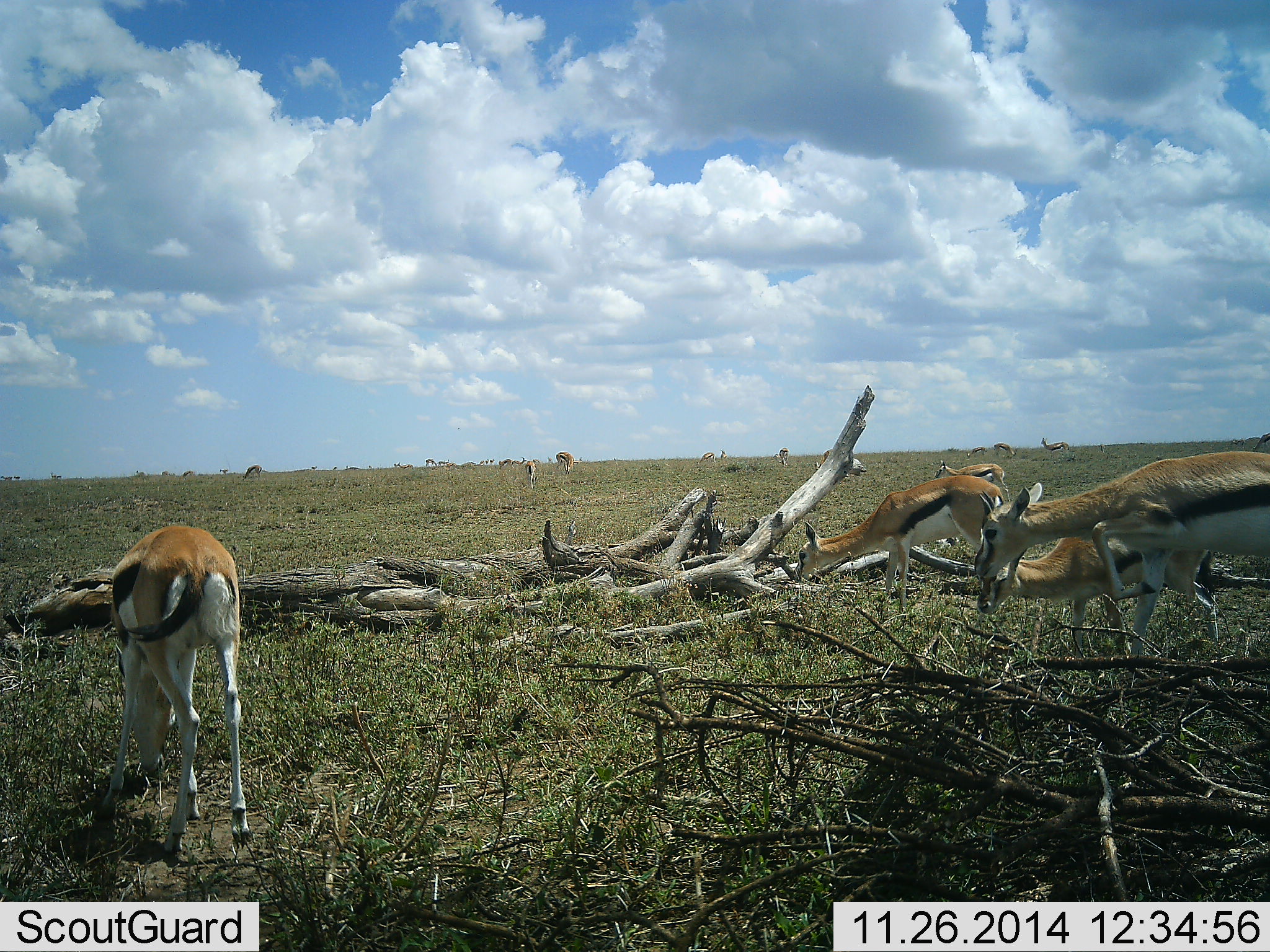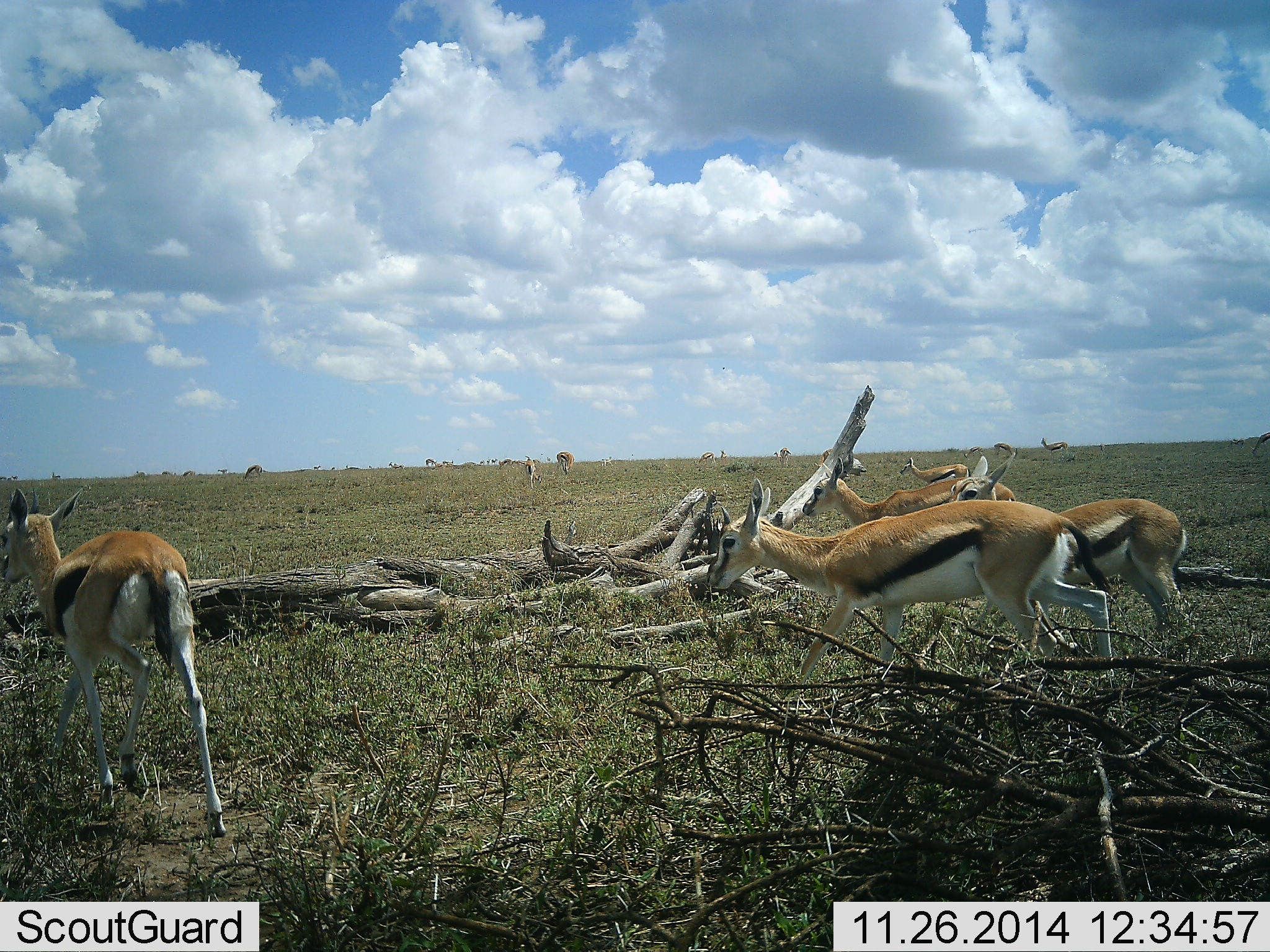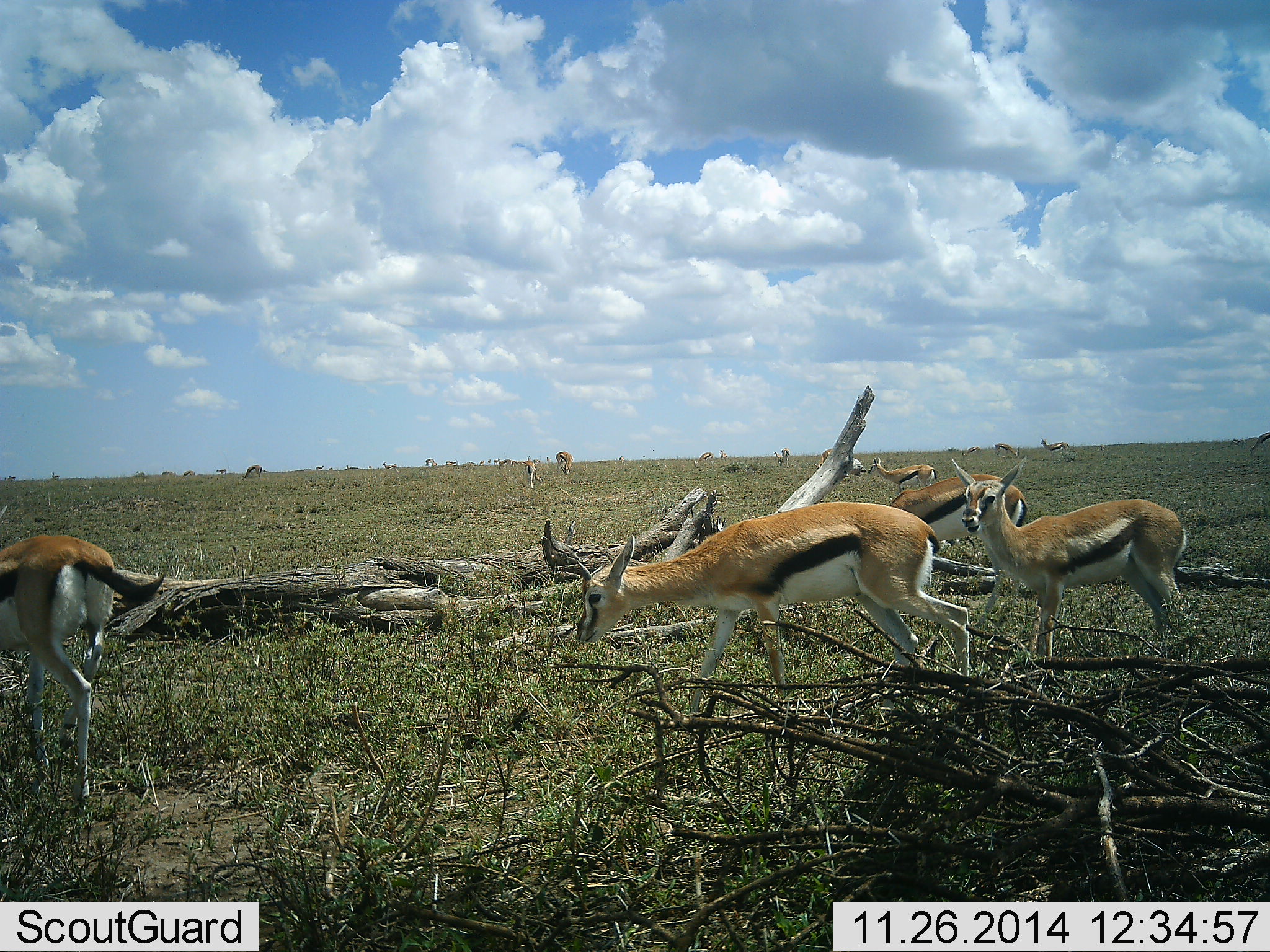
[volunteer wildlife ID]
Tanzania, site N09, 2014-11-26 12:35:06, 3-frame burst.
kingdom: Animalia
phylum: Chordata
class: Mammalia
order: Artiodactyla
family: Bovidae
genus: Eudorcas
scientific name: Eudorcas thomsonii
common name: thomson's gazelle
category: gazellethomsons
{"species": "gazellethomsons (thomson's gazelle) (Eudorcas thomsonii)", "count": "11-50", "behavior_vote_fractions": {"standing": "60%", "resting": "0%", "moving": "80%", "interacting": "0%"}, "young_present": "0%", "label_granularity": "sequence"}